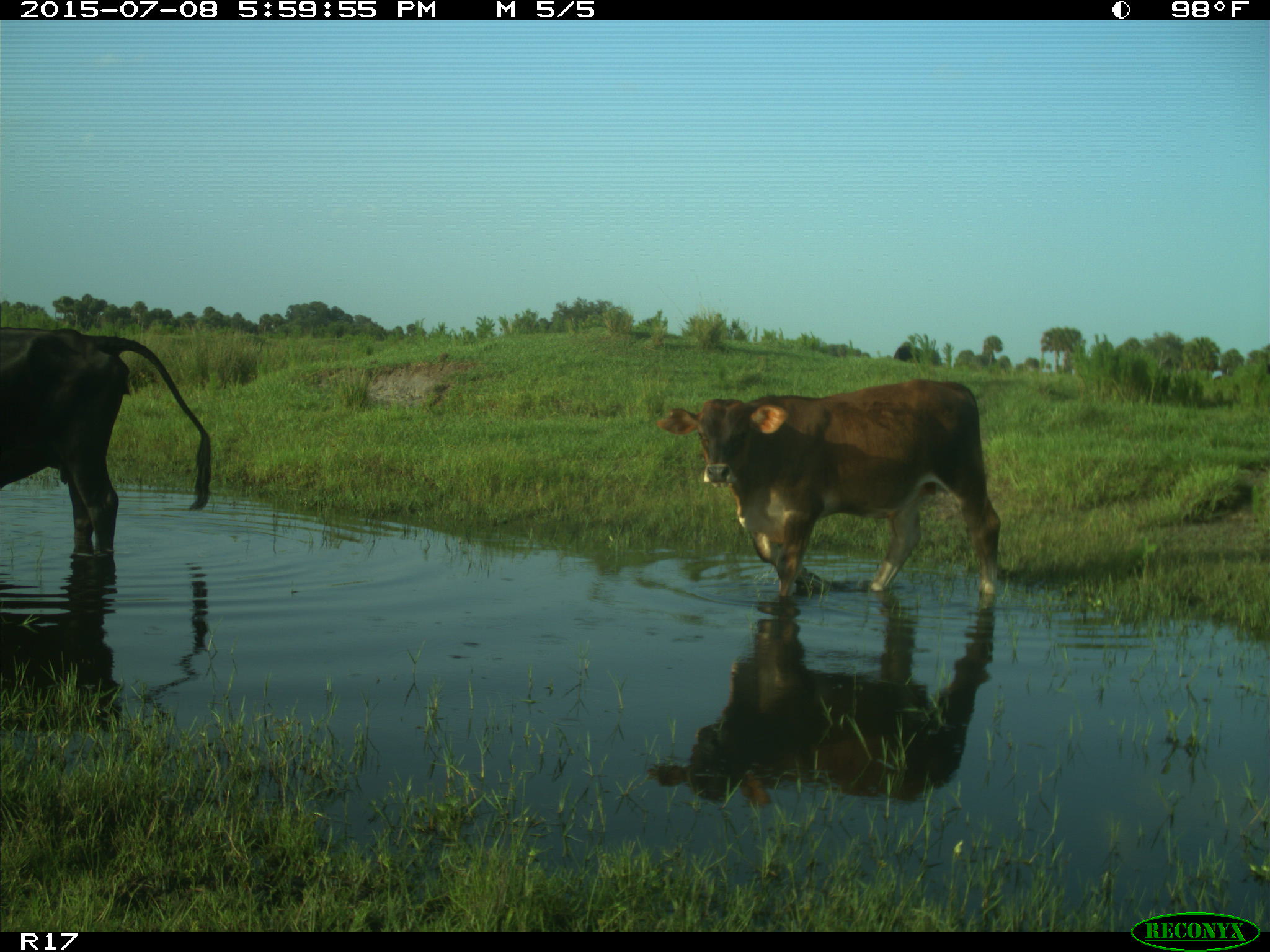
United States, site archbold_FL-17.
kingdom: Animalia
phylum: Chordata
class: Mammalia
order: Artiodactyla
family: Bovidae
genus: Bos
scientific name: Bos taurus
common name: domestic cow